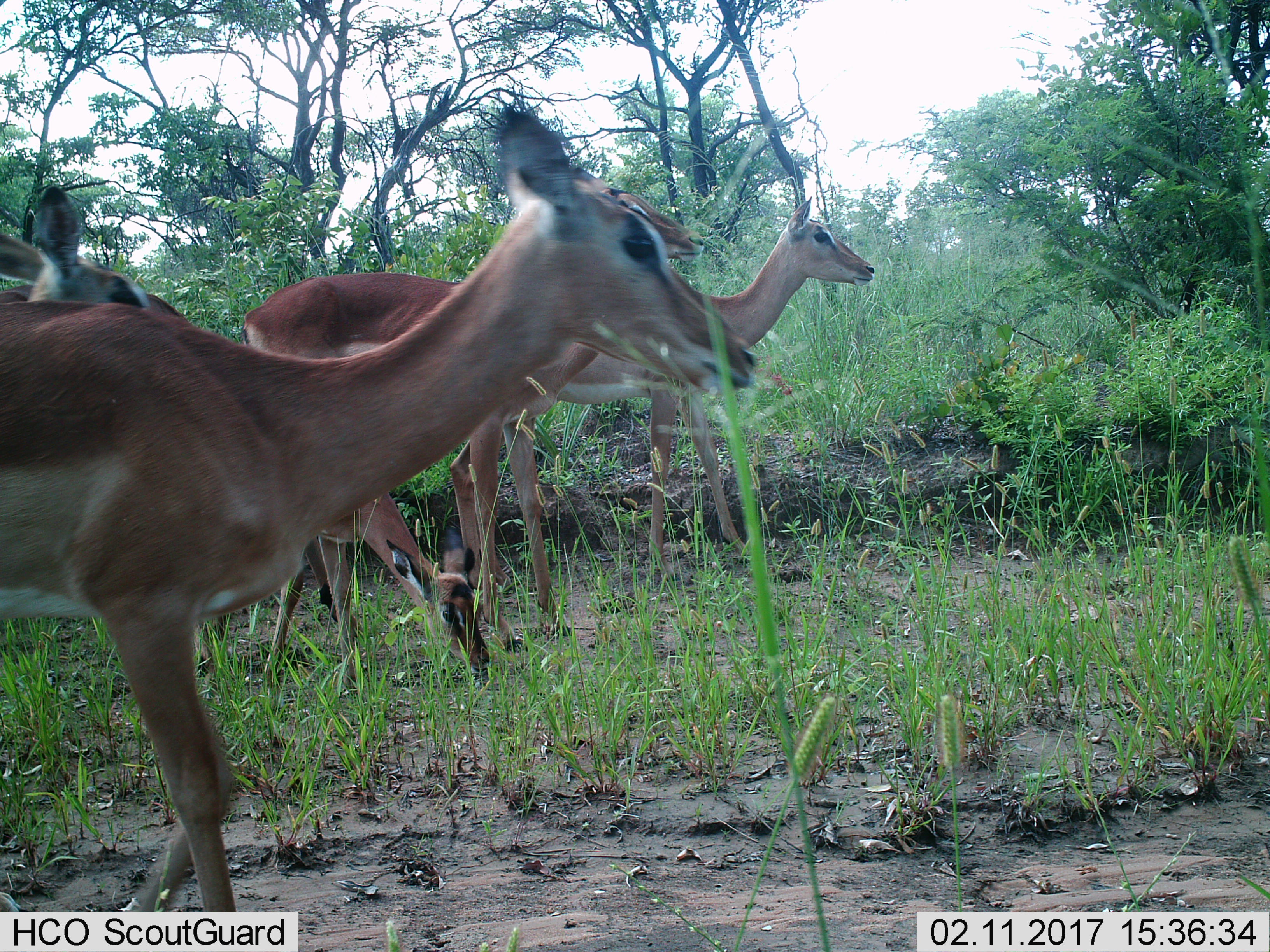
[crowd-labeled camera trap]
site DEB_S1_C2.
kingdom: Animalia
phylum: Chordata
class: Mammalia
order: Artiodactyla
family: Bovidae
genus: Aepyceros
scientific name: Aepyceros melampus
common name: impala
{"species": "impala (Aepyceros melampus)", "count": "5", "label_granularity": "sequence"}